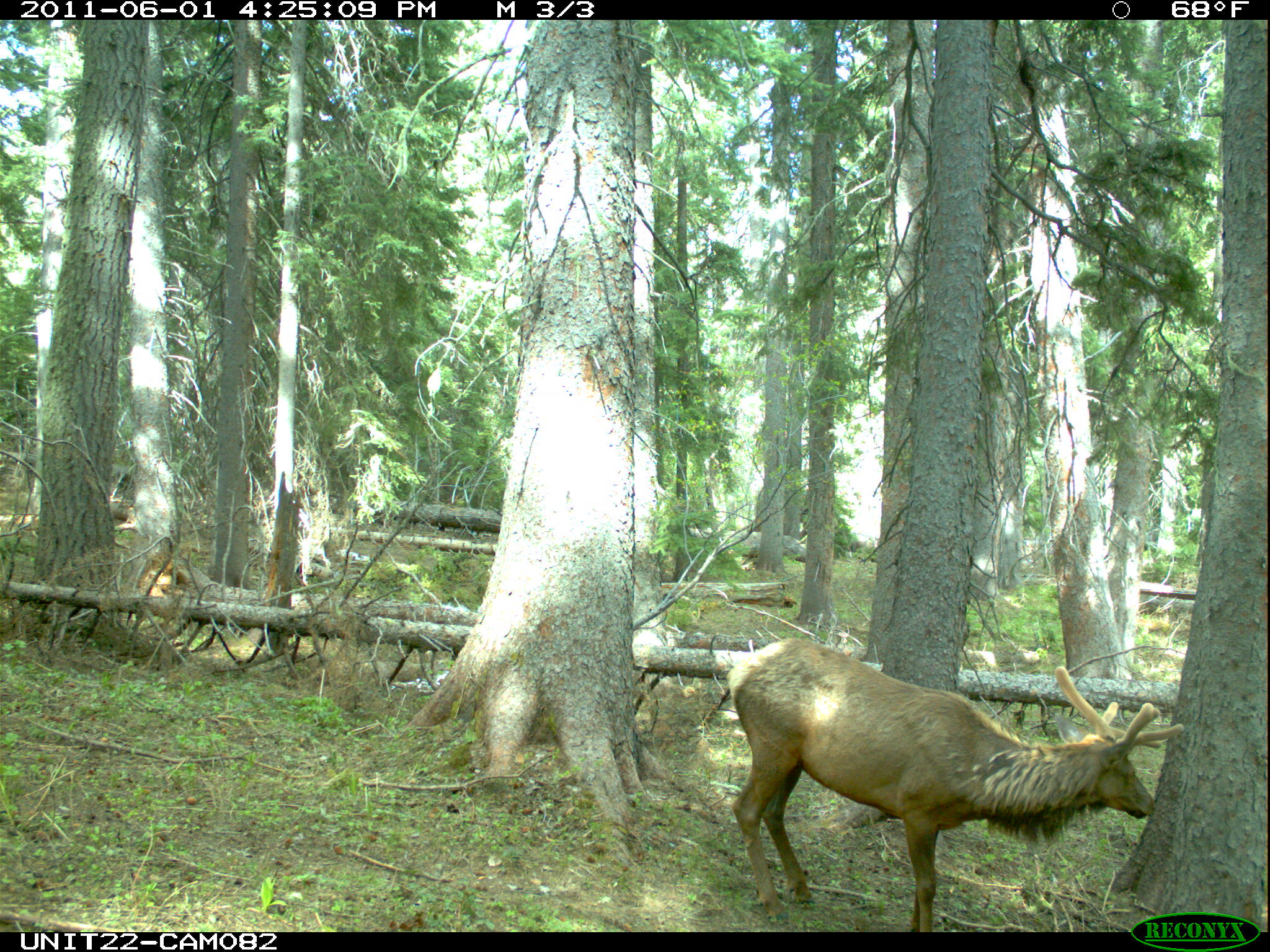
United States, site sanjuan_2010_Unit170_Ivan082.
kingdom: Animalia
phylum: Chordata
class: Mammalia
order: Artiodactyla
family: Cervidae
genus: Cervus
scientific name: Cervus elaphus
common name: red deer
Cervus elaphus (red deer).